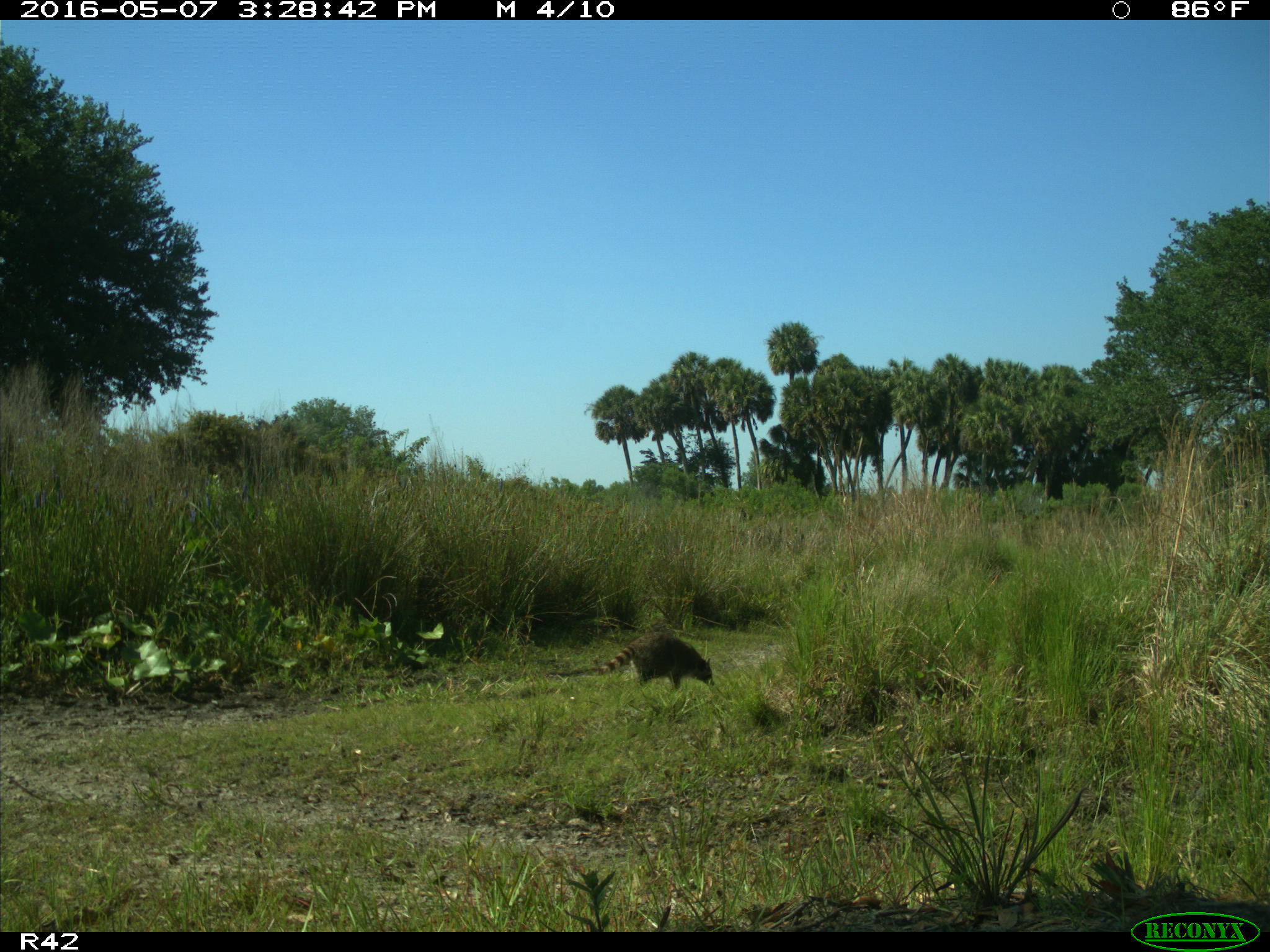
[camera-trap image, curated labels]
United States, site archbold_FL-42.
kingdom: Animalia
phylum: Chordata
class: Mammalia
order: Artiodactyla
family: Bovidae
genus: Bos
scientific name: Bos taurus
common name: domestic cow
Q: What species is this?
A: Bos taurus (domestic cow).